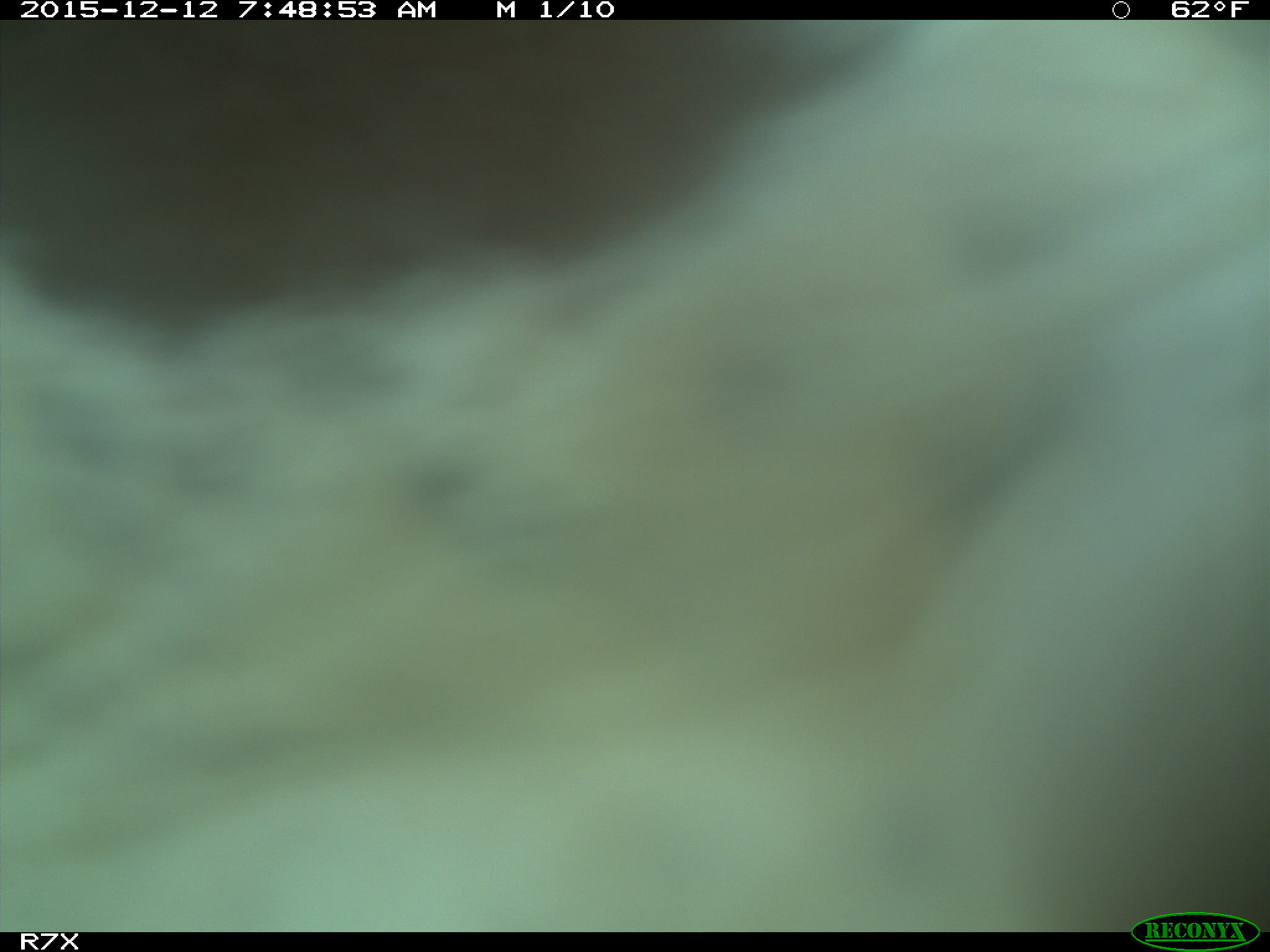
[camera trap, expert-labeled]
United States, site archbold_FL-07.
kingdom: Animalia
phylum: Chordata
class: Mammalia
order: Artiodactyla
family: Bovidae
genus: Bos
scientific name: Bos taurus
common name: domestic cow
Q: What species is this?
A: Bos taurus (domestic cow).